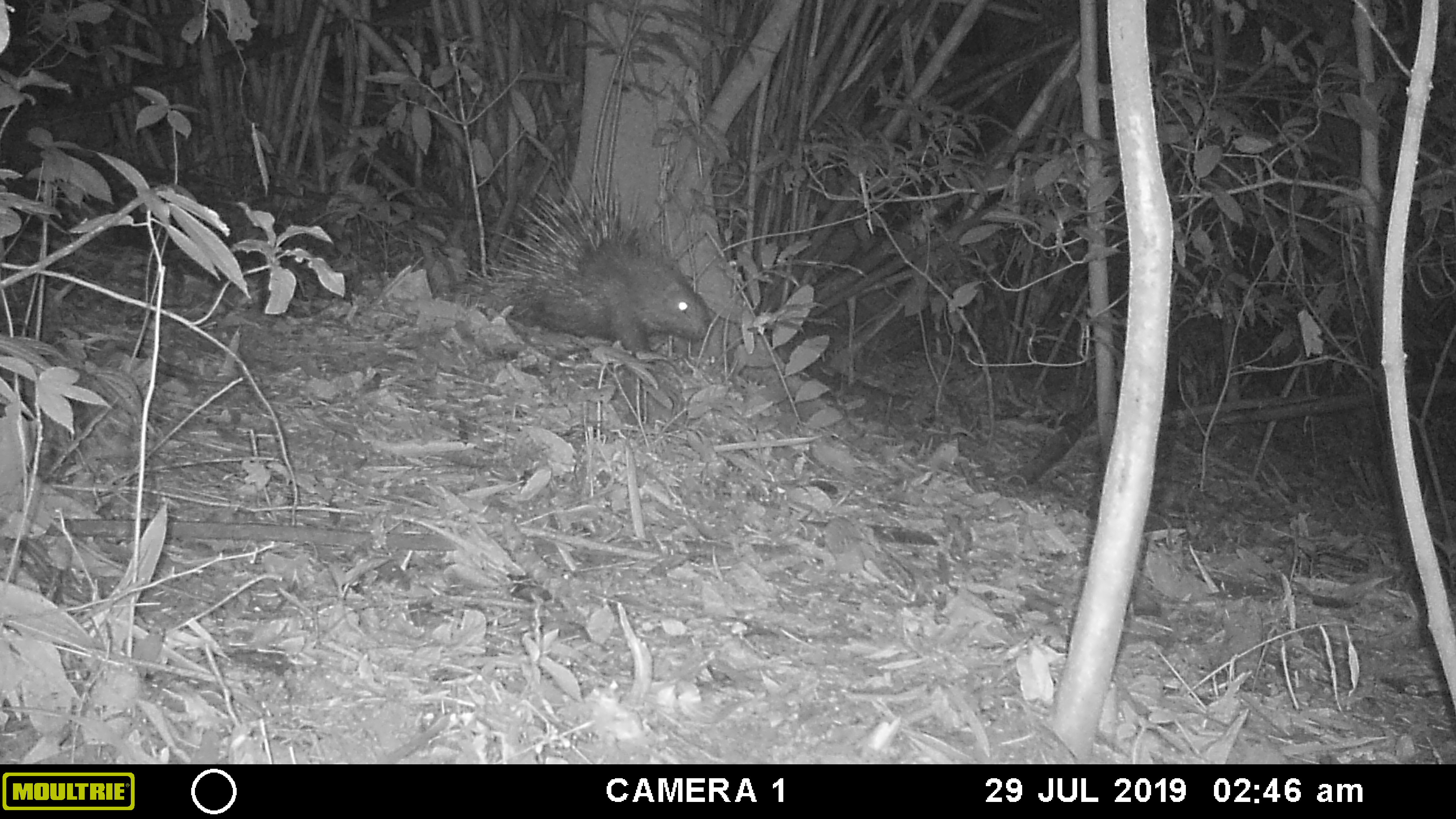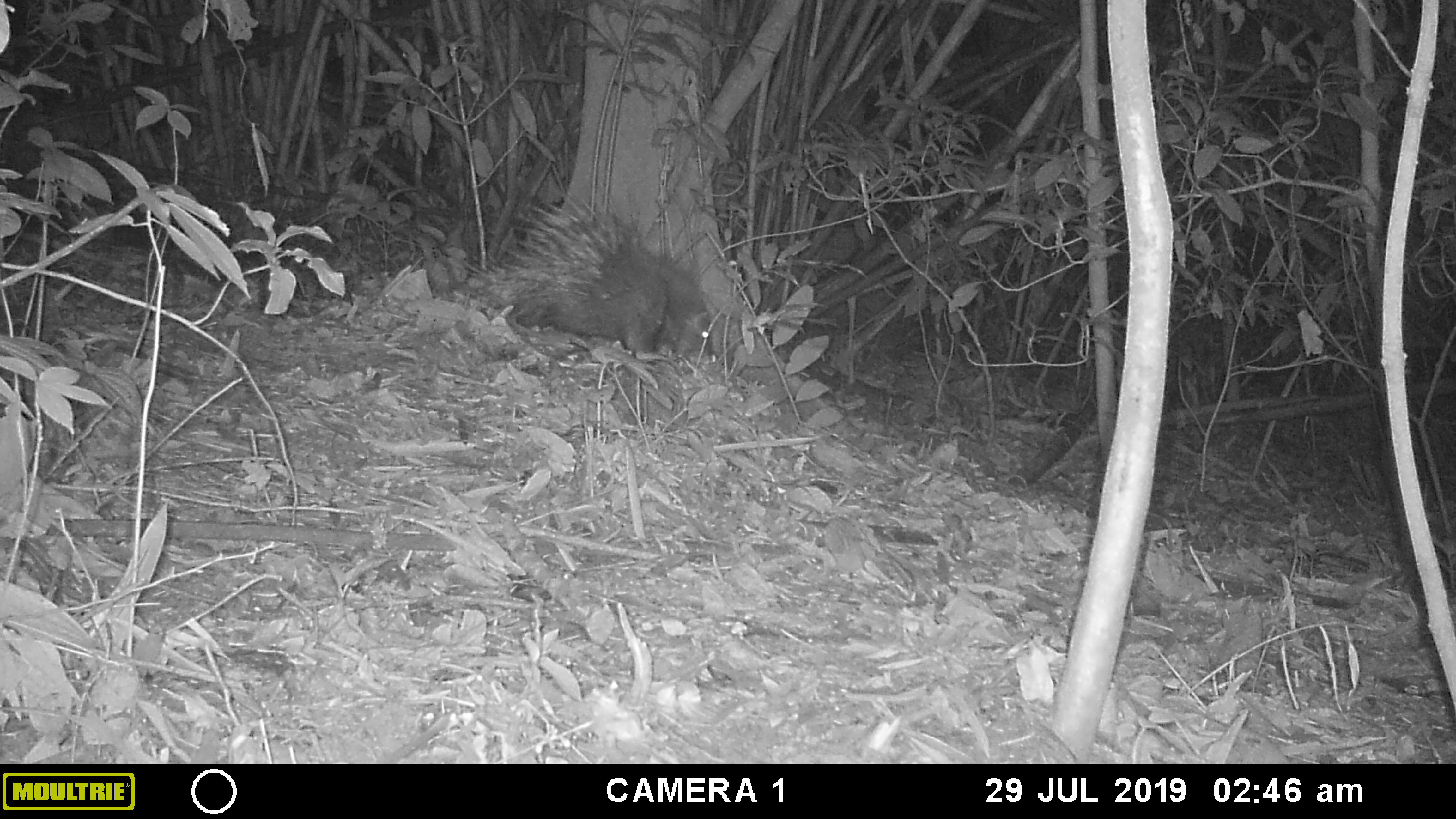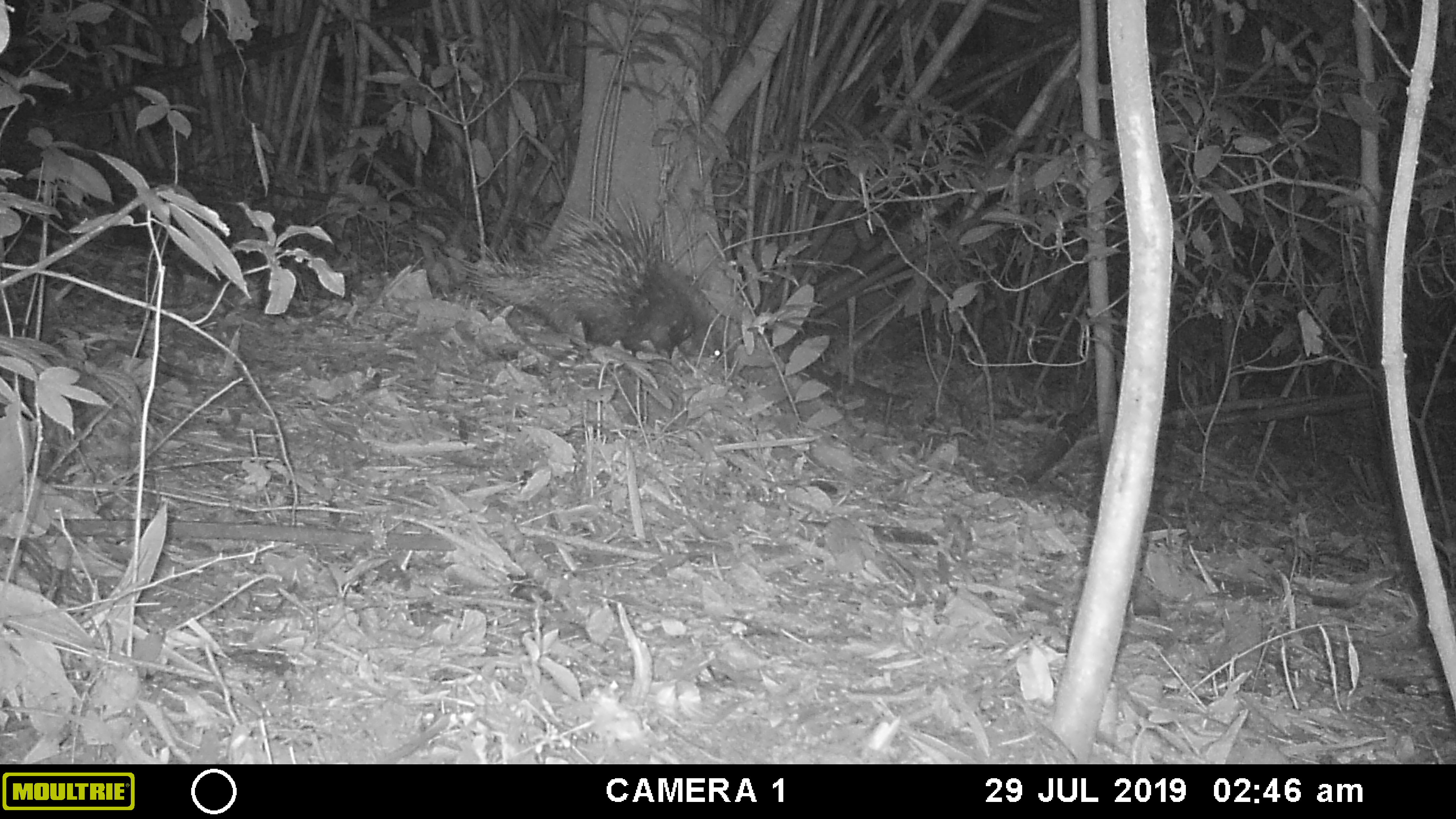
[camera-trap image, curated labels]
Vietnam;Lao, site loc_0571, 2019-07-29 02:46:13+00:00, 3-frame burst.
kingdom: Animalia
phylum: Chordata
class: Mammalia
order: Rodentia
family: Hystricidae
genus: Hystrix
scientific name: Hystrix brachyura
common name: malayan porcupine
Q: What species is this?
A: Malayan porcupine (Hystrix brachyura).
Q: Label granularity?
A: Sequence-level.